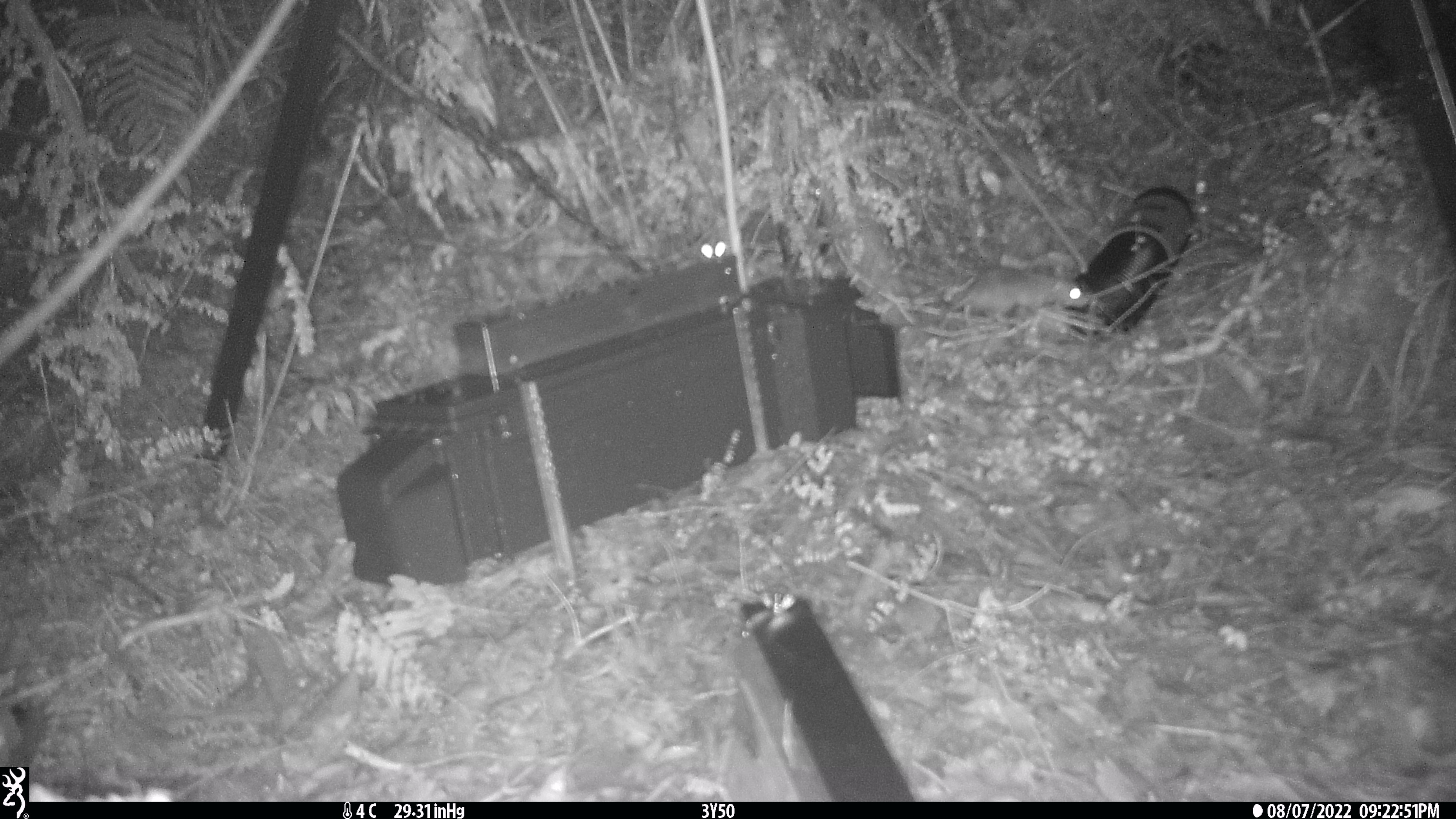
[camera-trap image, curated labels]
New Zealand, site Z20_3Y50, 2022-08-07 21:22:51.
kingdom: Animalia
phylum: Chordata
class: Mammalia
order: Rodentia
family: Muridae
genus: Rattus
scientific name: Rattus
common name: rat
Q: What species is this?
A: Rat (Rattus).